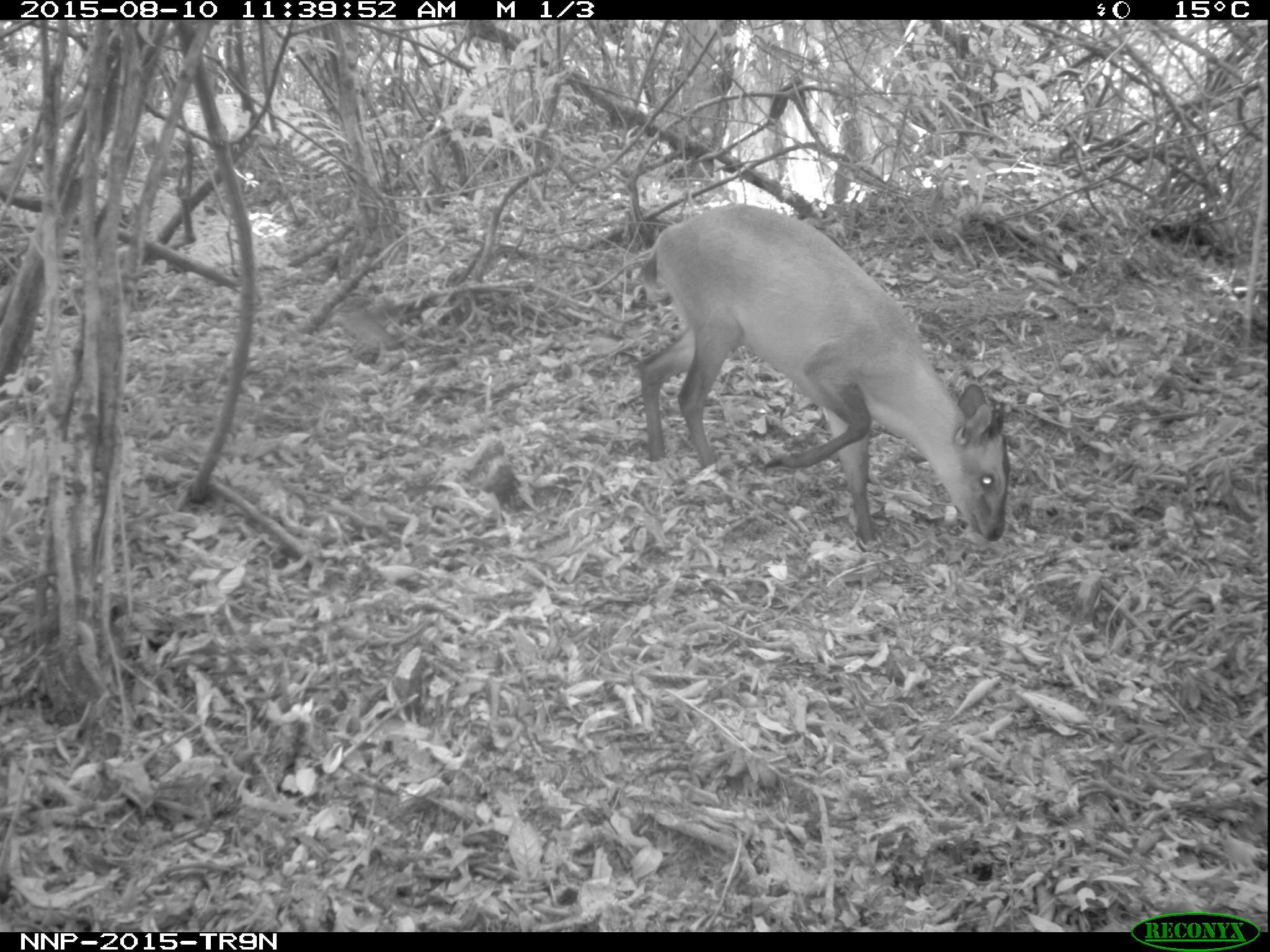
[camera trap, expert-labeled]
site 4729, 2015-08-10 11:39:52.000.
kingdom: Animalia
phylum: Chordata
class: Mammalia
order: Artiodactyla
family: Bovidae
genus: Cephalophus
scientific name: Cephalophus nigrifrons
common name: black-fronted duiker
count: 1